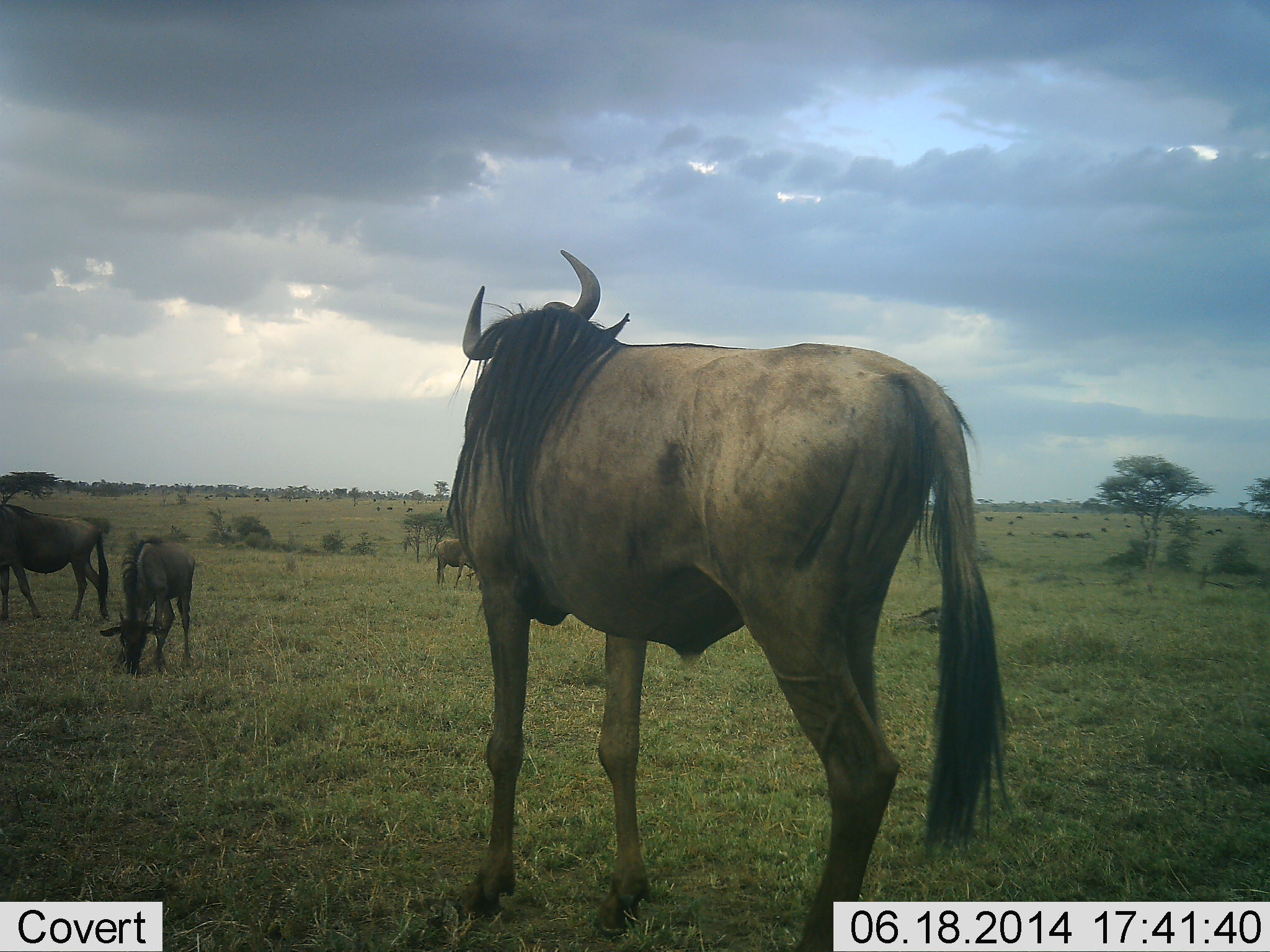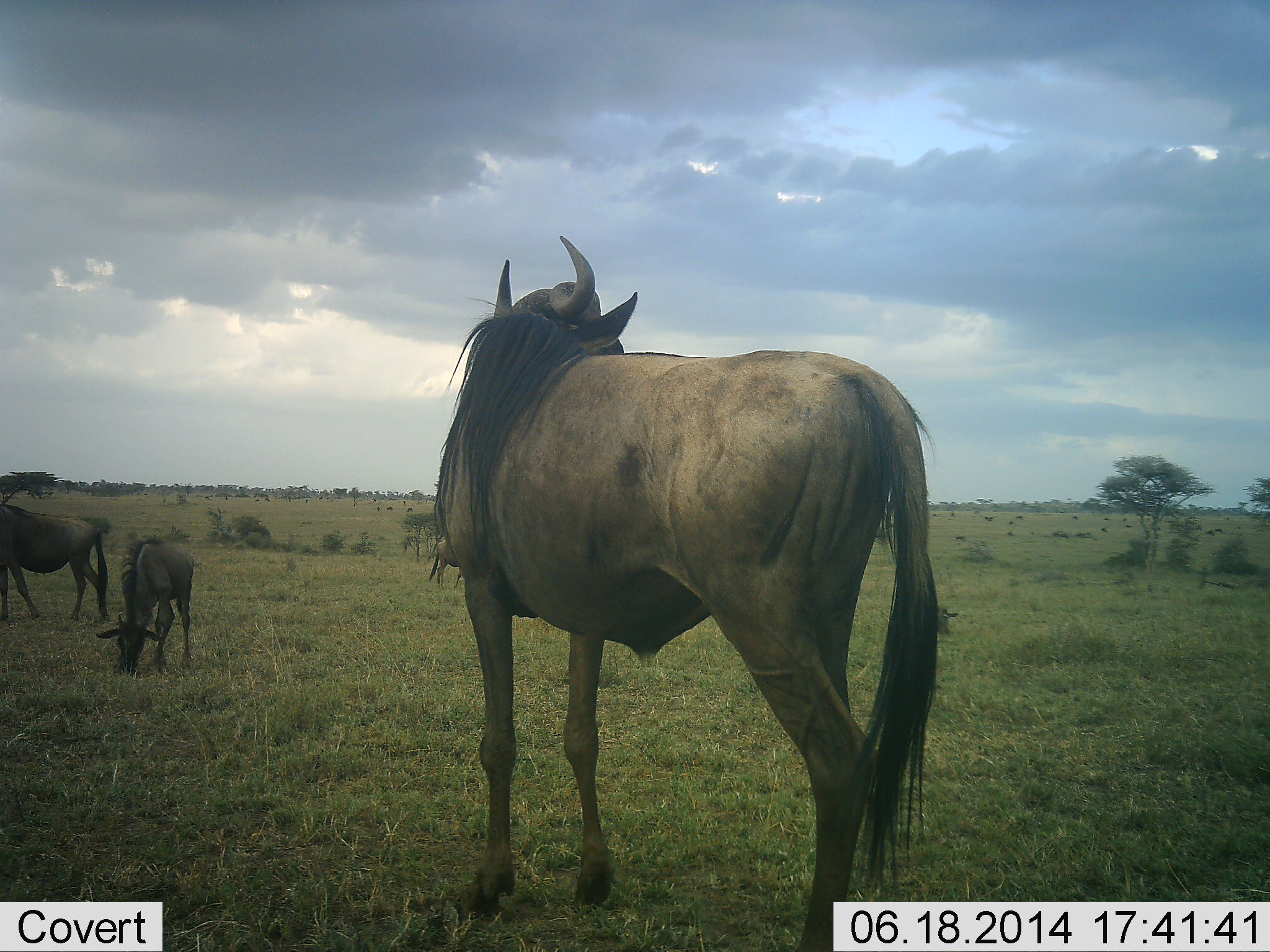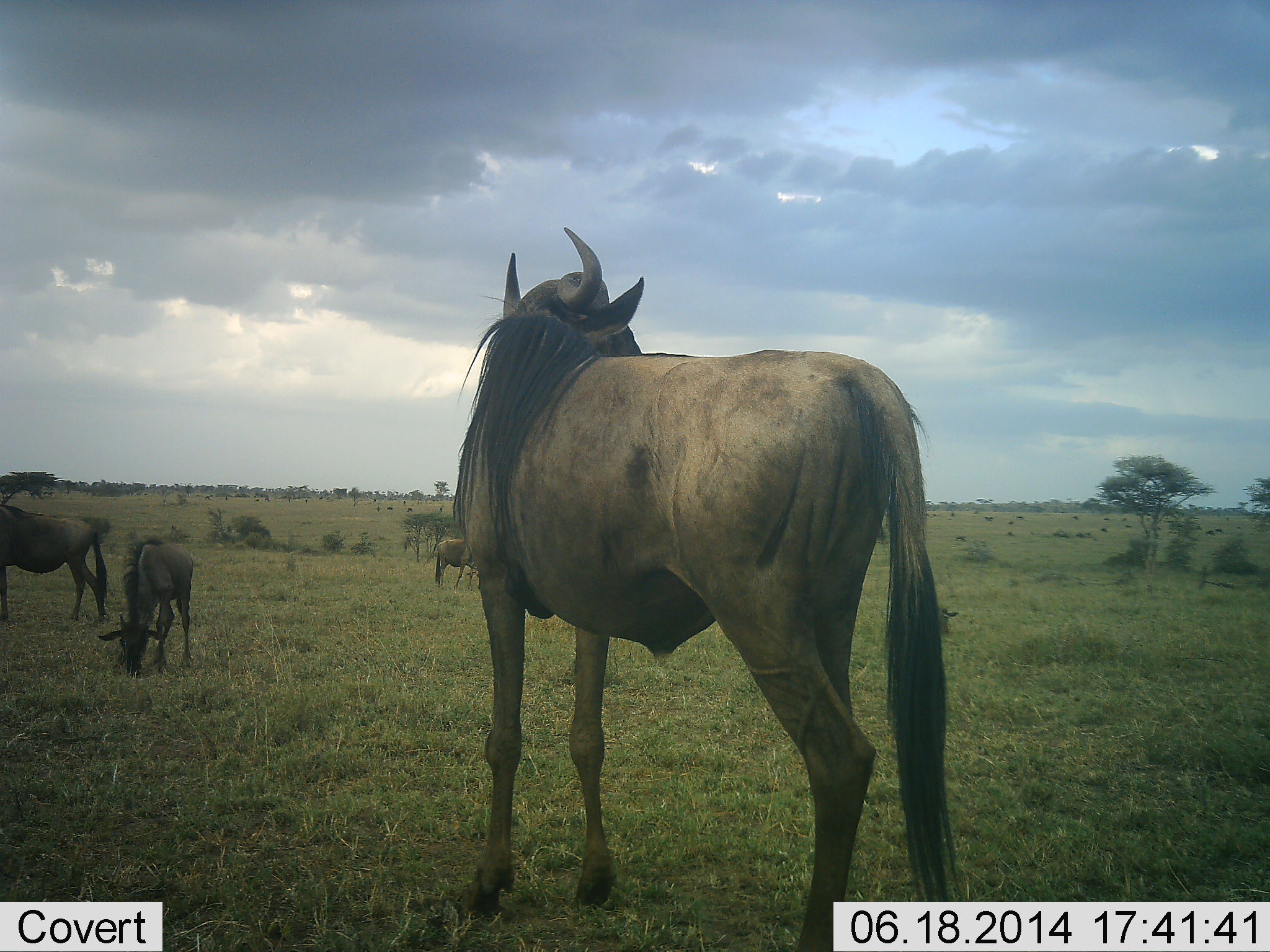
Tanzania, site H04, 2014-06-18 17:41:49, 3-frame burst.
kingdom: Animalia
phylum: Chordata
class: Mammalia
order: Artiodactyla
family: Bovidae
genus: Connochaetes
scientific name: Connochaetes taurinus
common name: blue wildebeest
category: wildebeest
Wildebeest (blue wildebeest) (Connochaetes taurinus), count 4. Behavior (volunteer vote fractions): standing 100%, resting 0%, moving 10%, interacting 0%. Young present (vote fraction): 40%. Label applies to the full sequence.